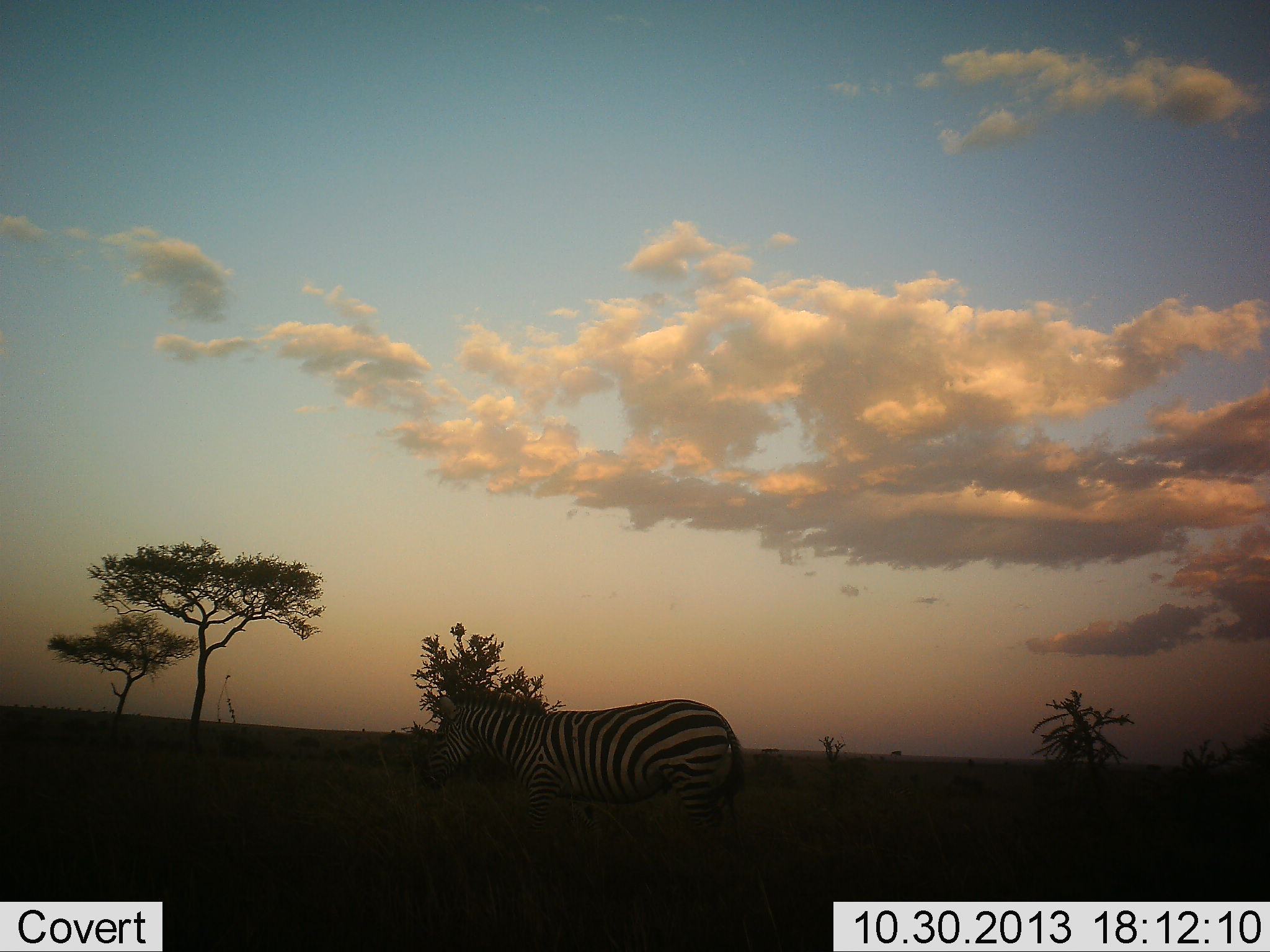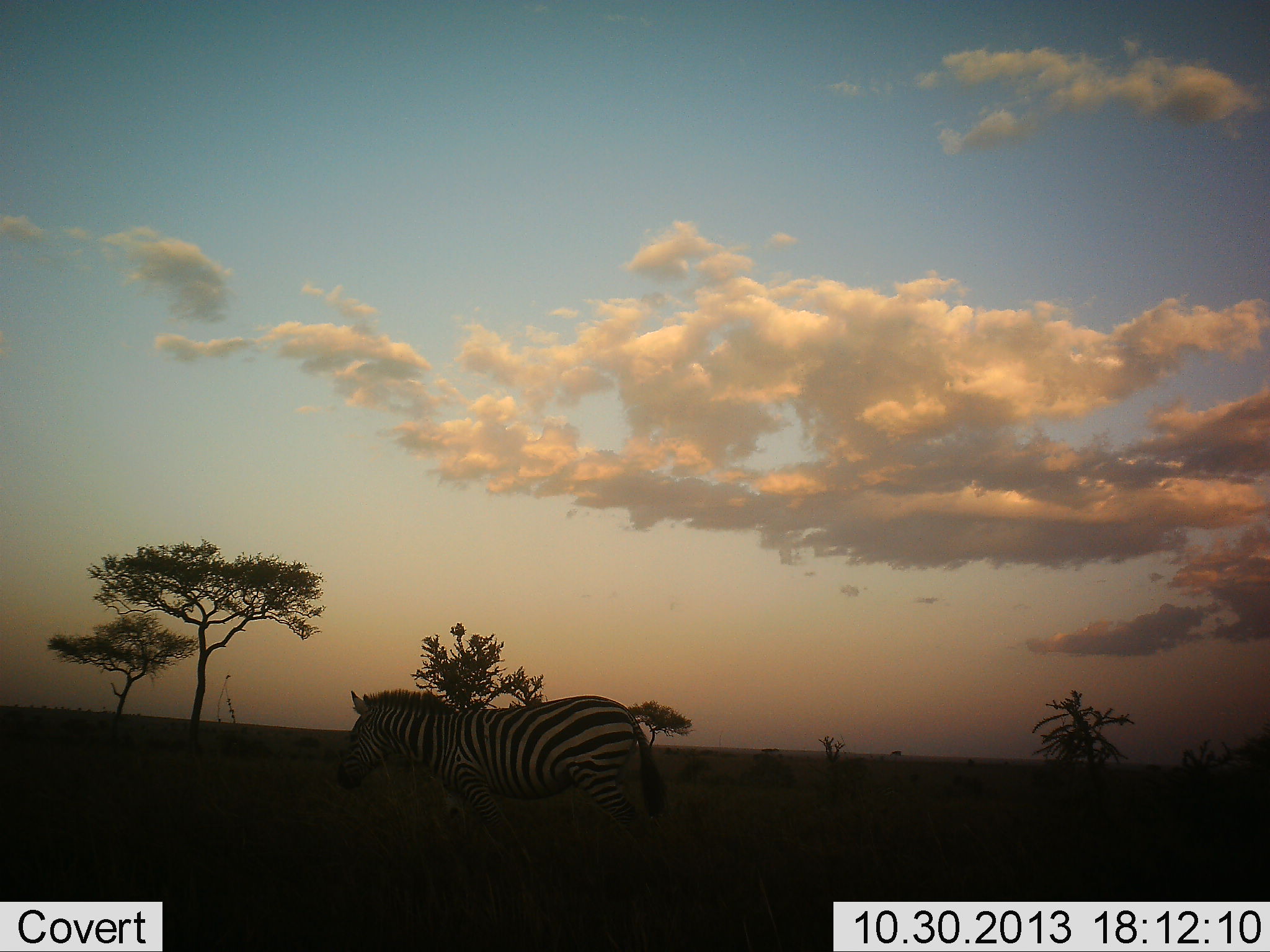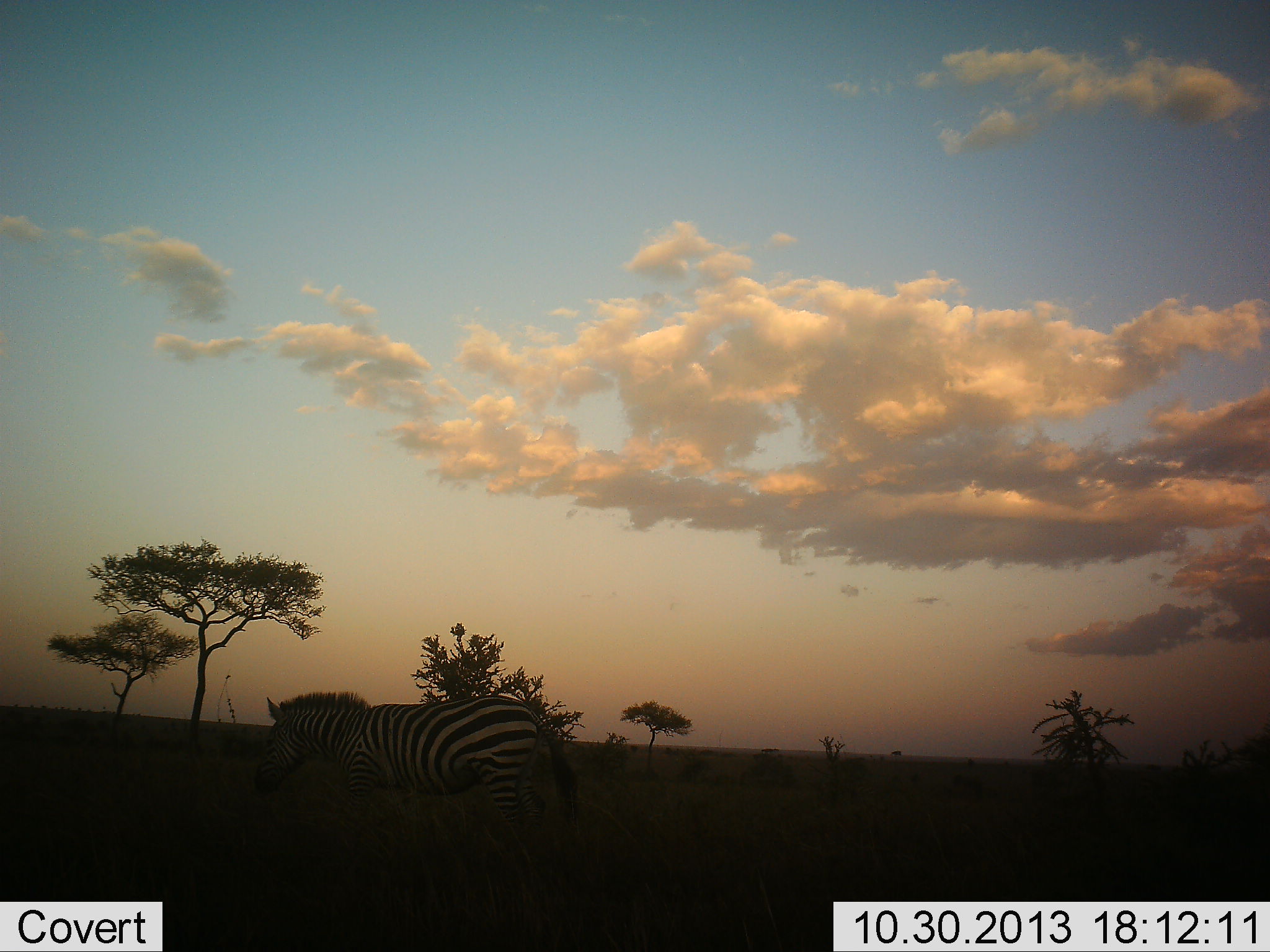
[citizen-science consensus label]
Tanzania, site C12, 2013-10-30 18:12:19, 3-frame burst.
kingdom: Animalia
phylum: Chordata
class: Mammalia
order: Perissodactyla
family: Equidae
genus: Equus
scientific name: Equus quagga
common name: plains zebra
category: zebra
Zebra (plains zebra) (Equus quagga), count 1. Behavior (volunteer vote fractions): standing 12%, resting 0%, moving 94%, interacting 0%. Young present (vote fraction): 0%. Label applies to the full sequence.